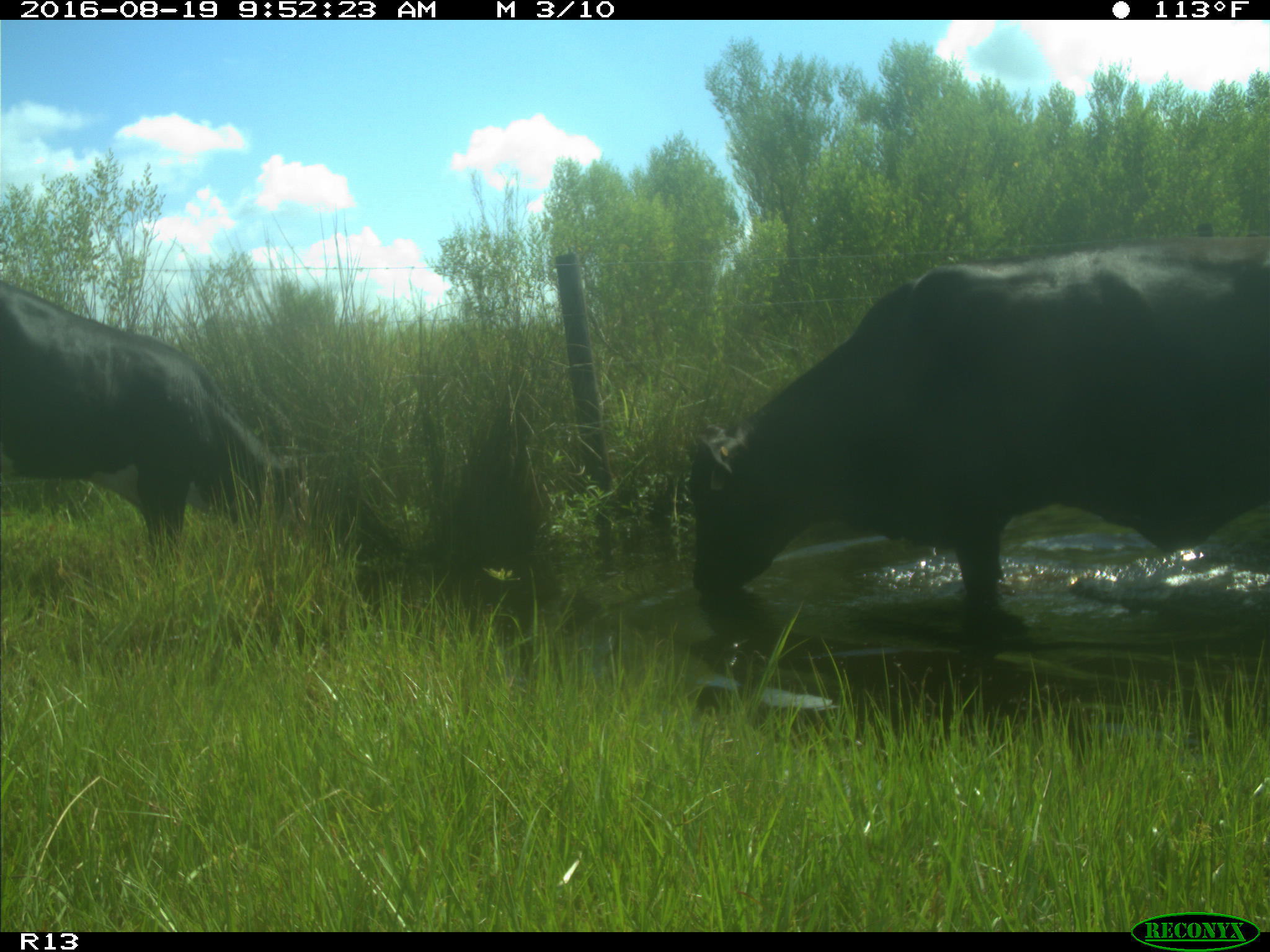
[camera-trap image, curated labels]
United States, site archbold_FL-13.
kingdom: Animalia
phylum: Chordata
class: Mammalia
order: Artiodactyla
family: Bovidae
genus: Bos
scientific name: Bos taurus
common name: domestic cow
Bos taurus (domestic cow).